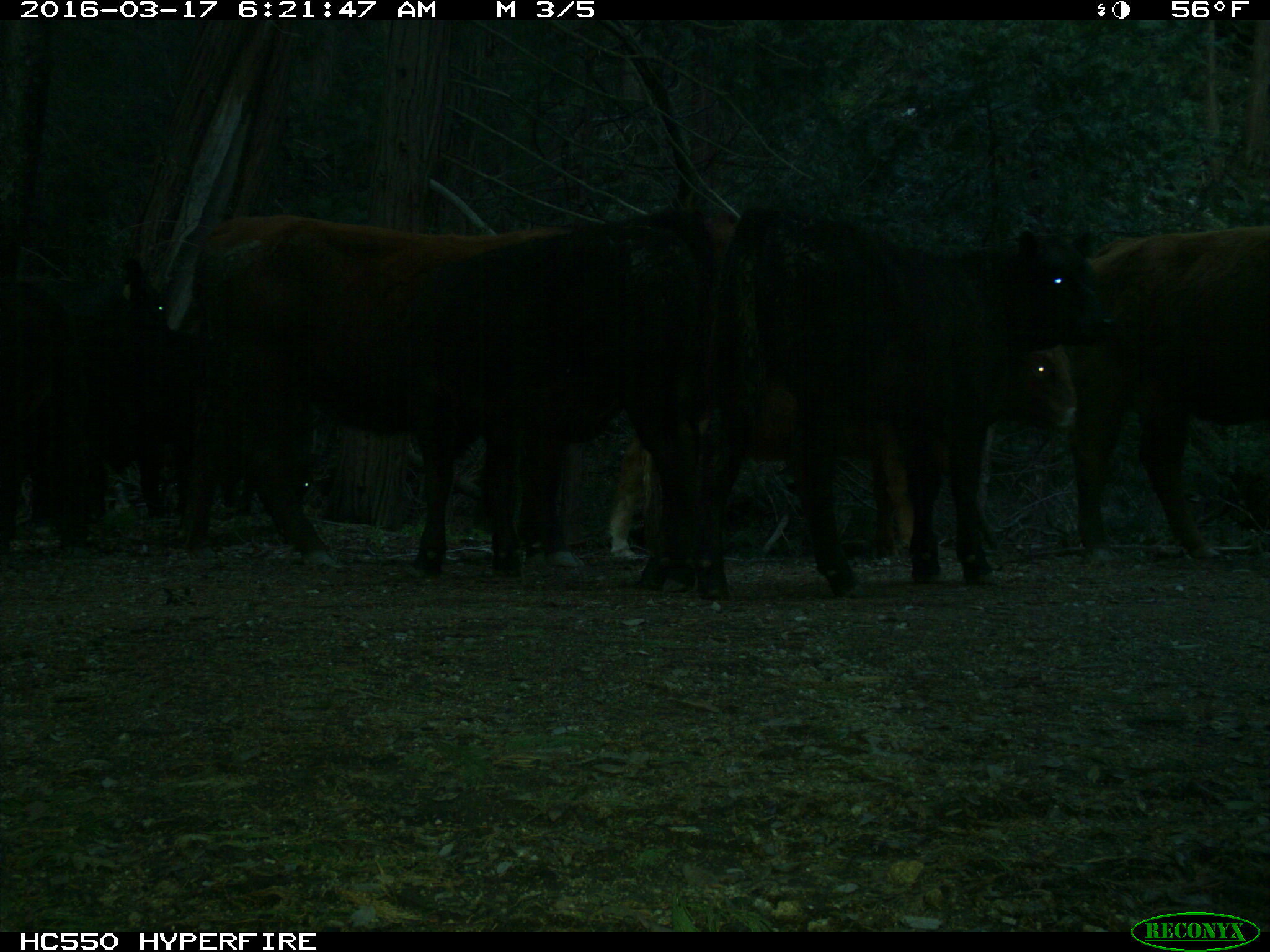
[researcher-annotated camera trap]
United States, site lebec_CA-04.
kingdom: Animalia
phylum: Chordata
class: Mammalia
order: Artiodactyla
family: Bovidae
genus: Bos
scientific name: Bos taurus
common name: domestic cow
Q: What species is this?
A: Bos taurus (domestic cow).